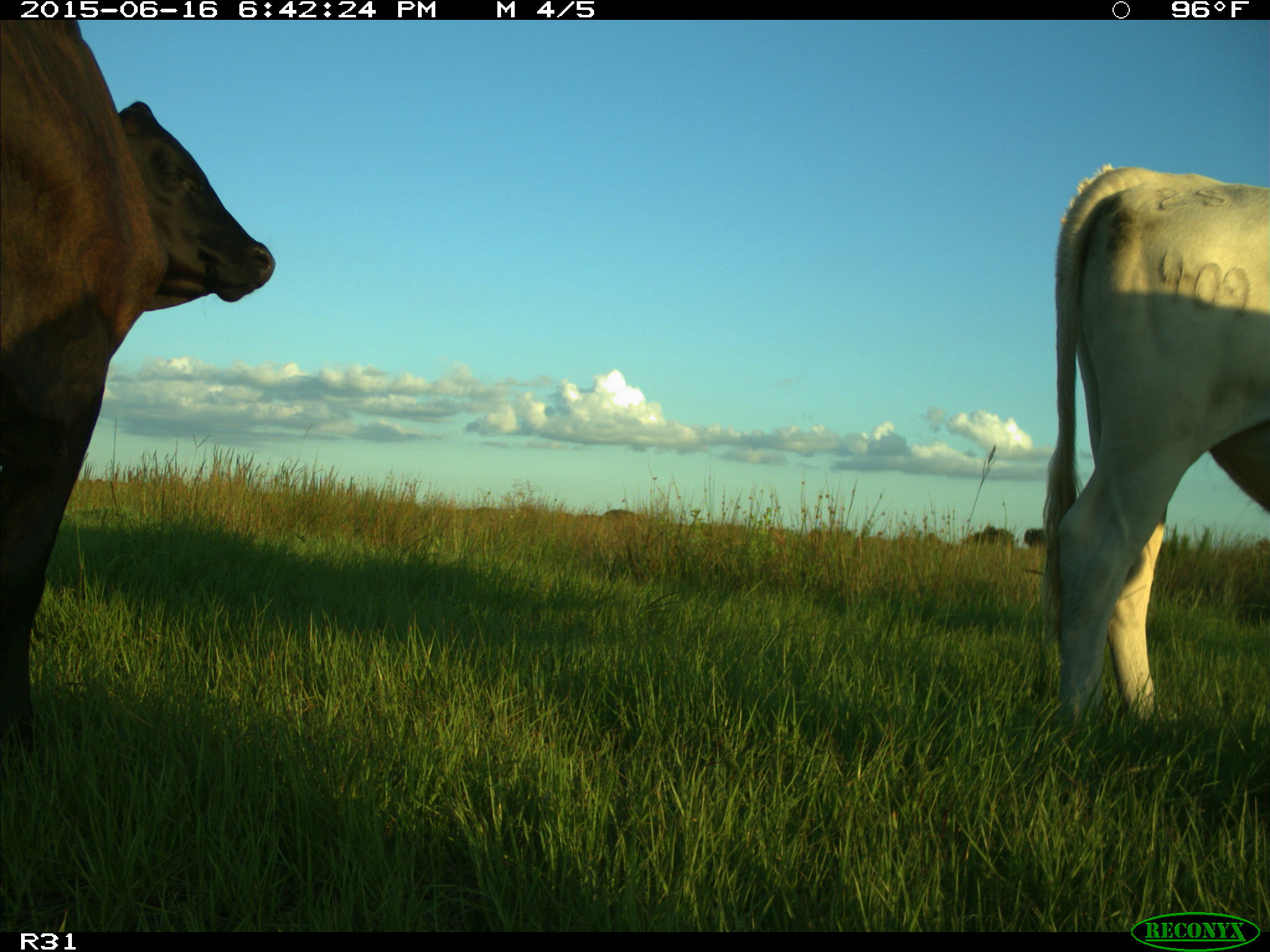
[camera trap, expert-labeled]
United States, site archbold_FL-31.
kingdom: Animalia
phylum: Chordata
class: Mammalia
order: Artiodactyla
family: Bovidae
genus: Bos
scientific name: Bos taurus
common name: domestic cow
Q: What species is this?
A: Bos taurus (domestic cow).